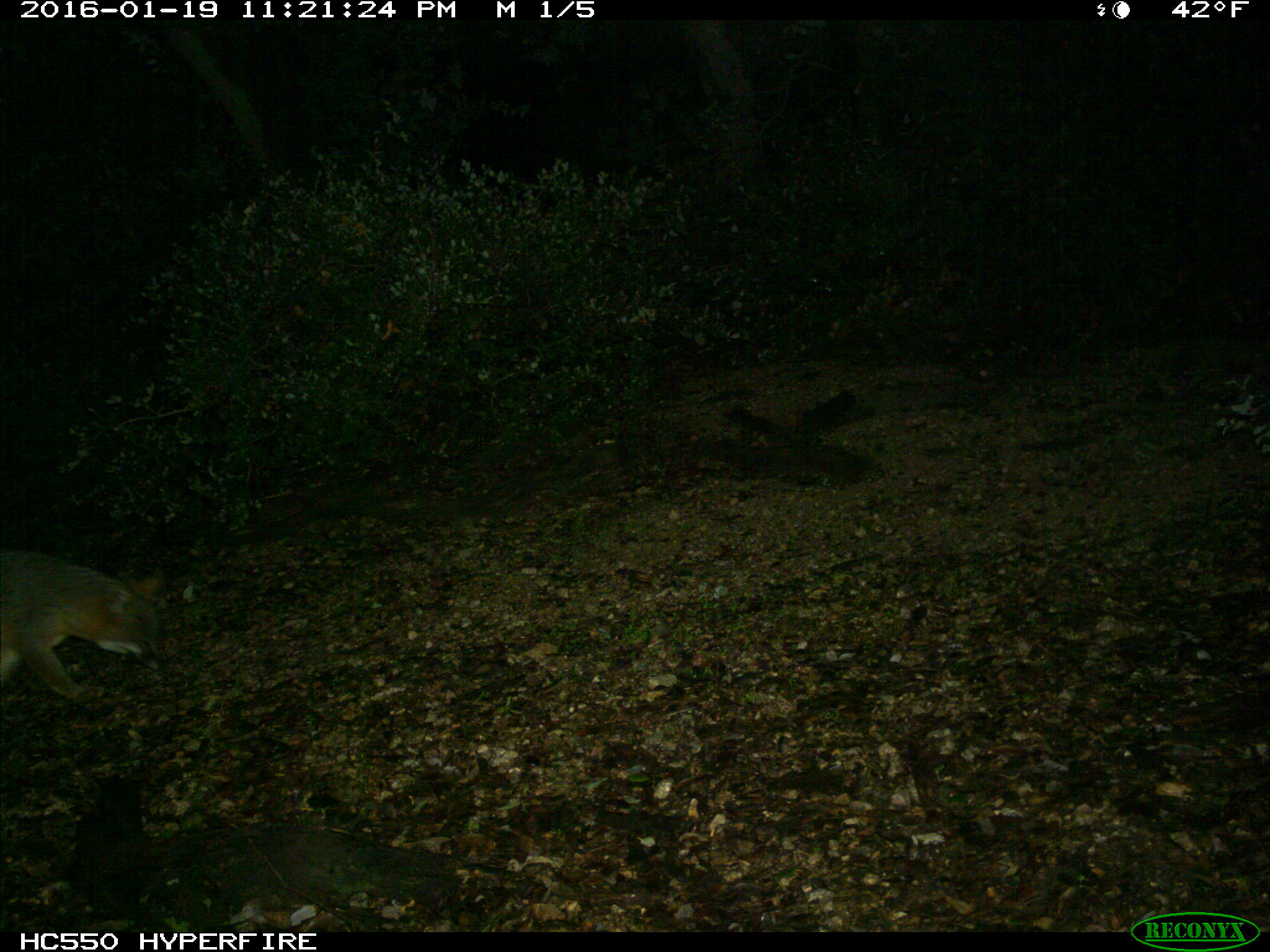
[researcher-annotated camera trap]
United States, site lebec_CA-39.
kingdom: Animalia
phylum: Chordata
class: Mammalia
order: Carnivora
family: Canidae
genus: Urocyon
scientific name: Urocyon cinereoargenteus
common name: gray fox